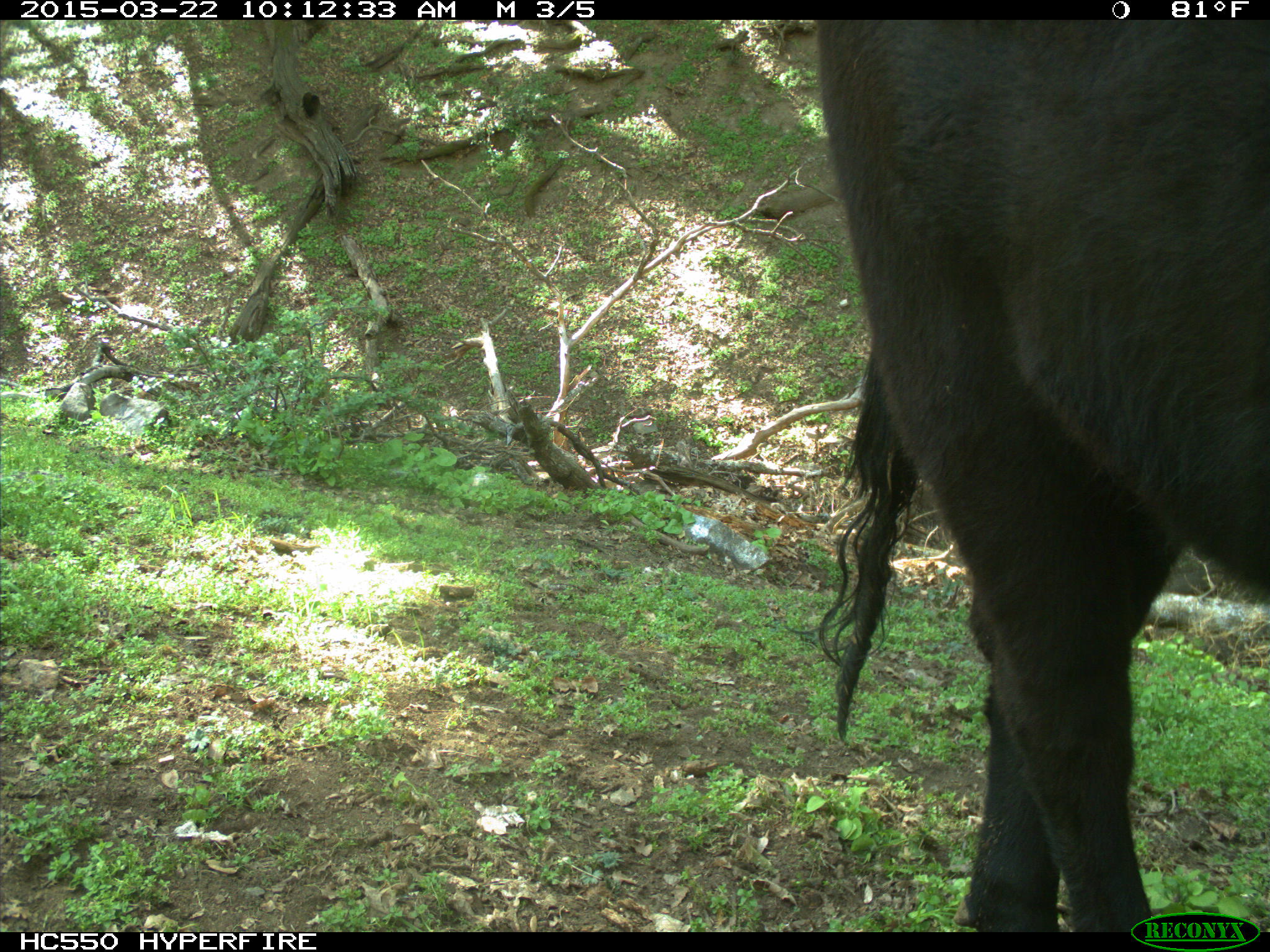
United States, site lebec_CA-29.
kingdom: Animalia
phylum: Chordata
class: Mammalia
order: Artiodactyla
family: Bovidae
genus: Bos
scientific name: Bos taurus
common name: domestic cow